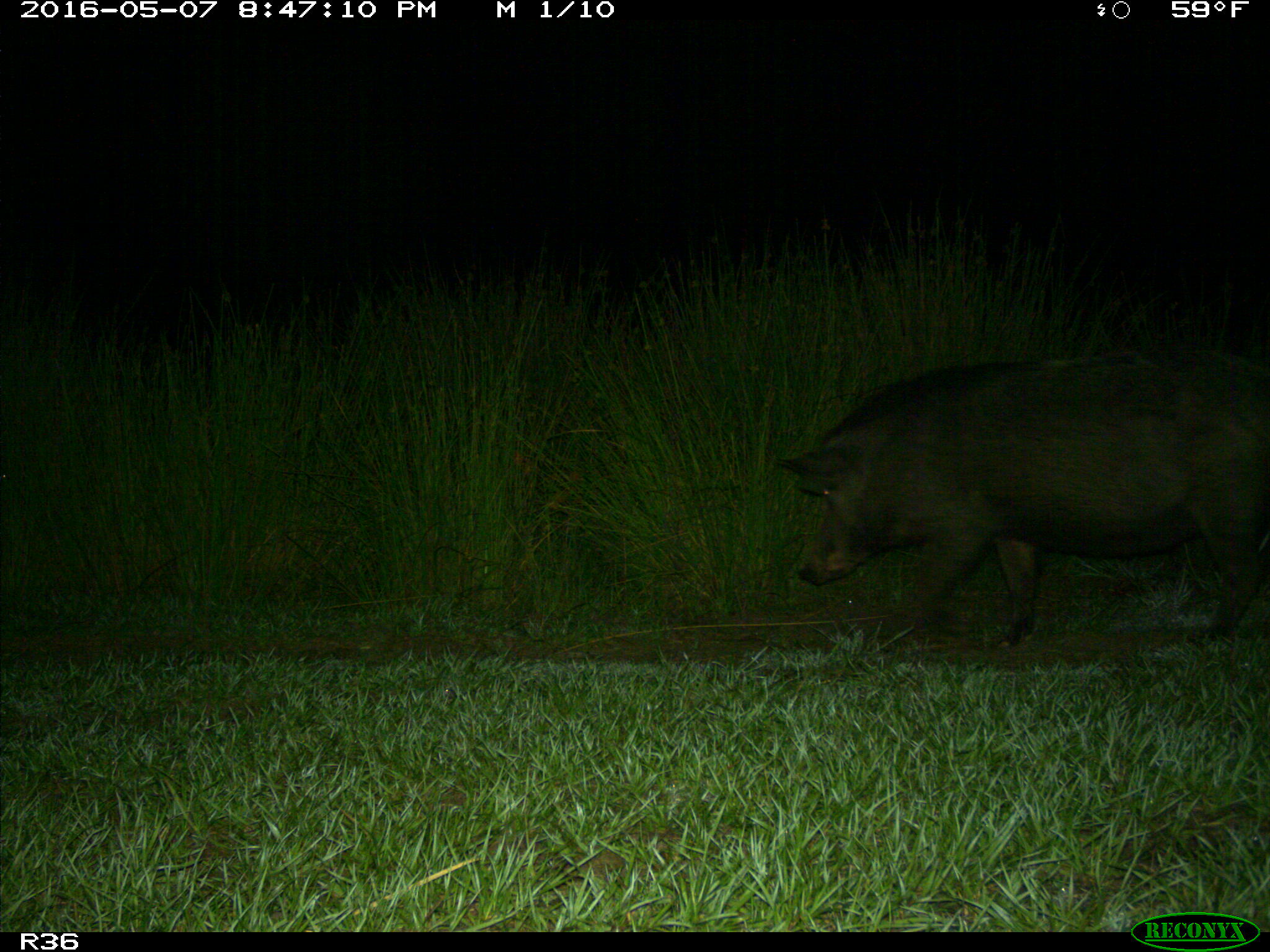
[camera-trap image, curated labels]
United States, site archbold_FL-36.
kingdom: Animalia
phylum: Chordata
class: Mammalia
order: Artiodactyla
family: Suidae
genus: Sus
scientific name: Sus scrofa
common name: wild boar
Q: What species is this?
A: Sus scrofa (wild boar).